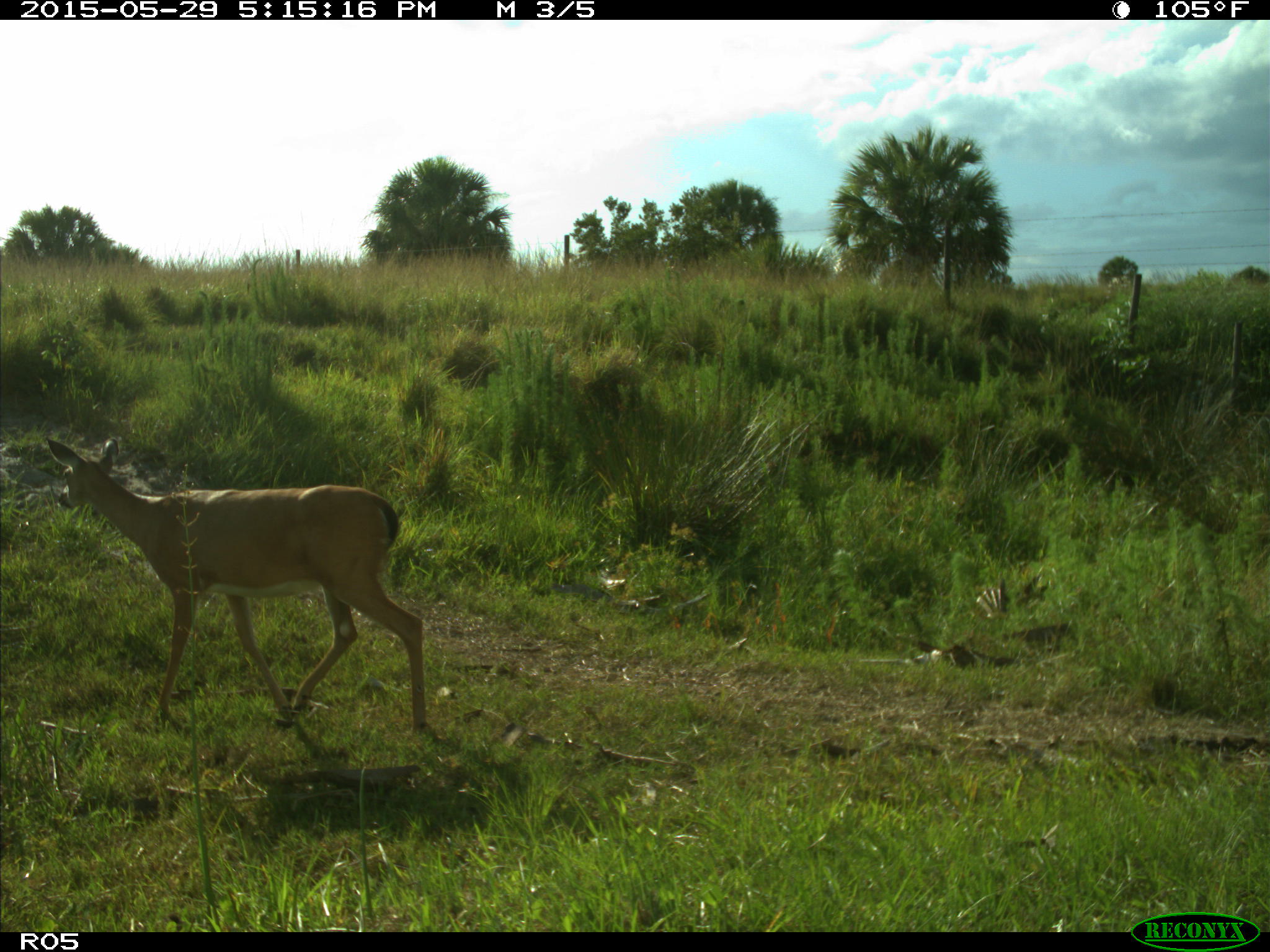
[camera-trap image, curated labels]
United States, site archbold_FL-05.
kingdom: Animalia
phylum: Chordata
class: Mammalia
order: Artiodactyla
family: Cervidae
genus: Odocoileus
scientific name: Odocoileus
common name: deer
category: unidentified deer